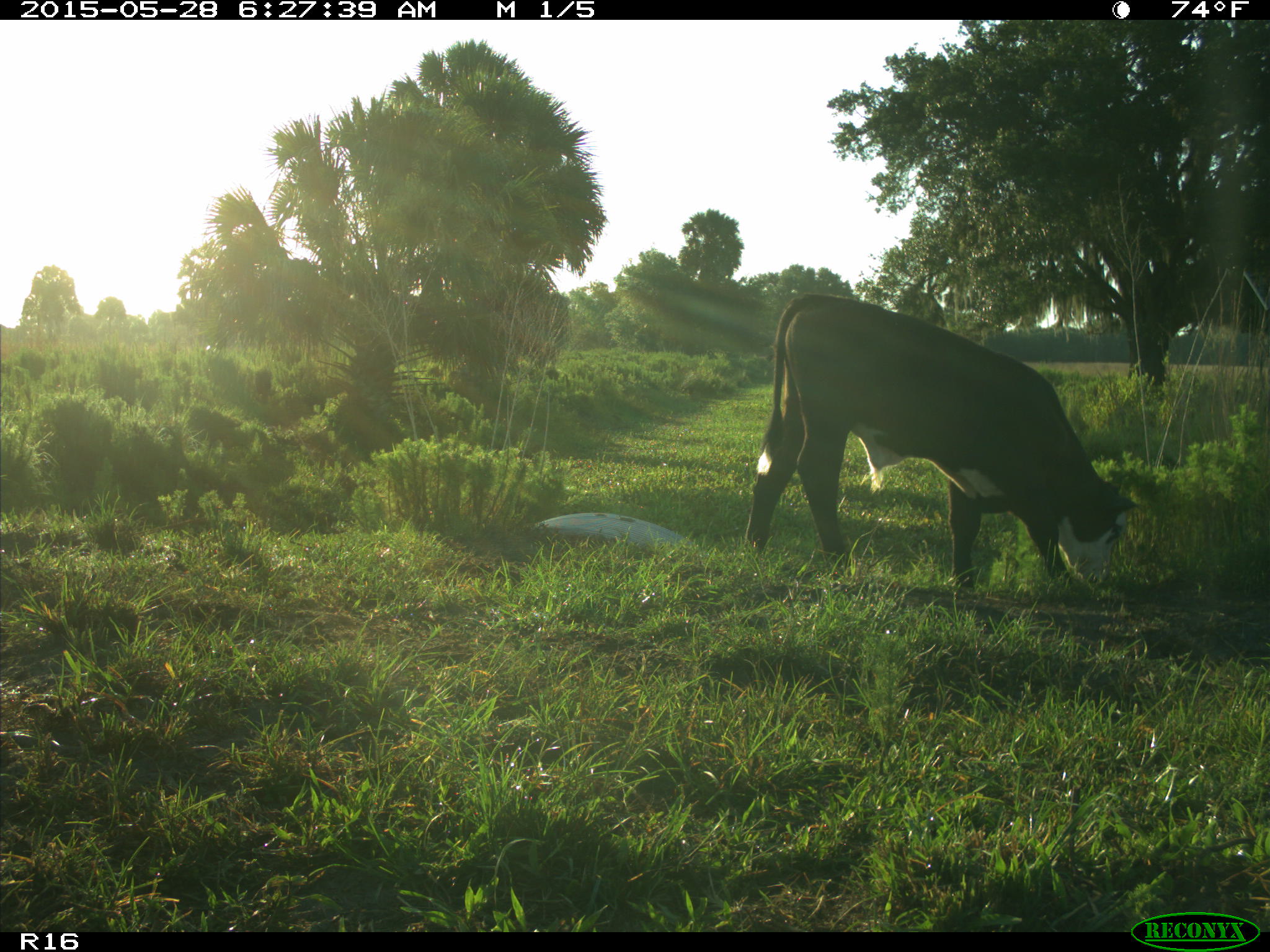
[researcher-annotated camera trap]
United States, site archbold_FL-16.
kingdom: Animalia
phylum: Chordata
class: Mammalia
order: Artiodactyla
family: Bovidae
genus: Bos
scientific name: Bos taurus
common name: domestic cow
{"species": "Bos taurus (domestic cow)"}